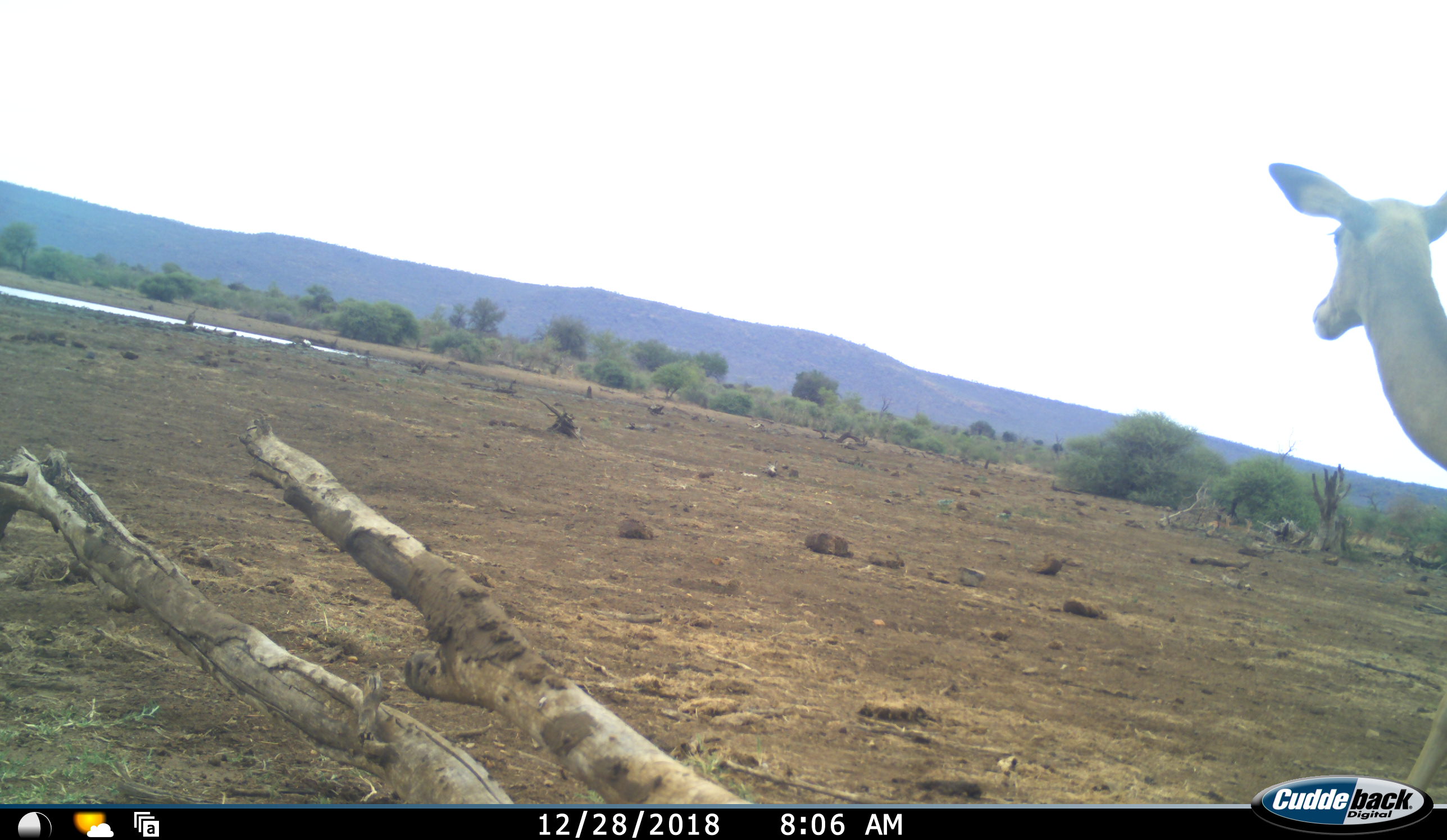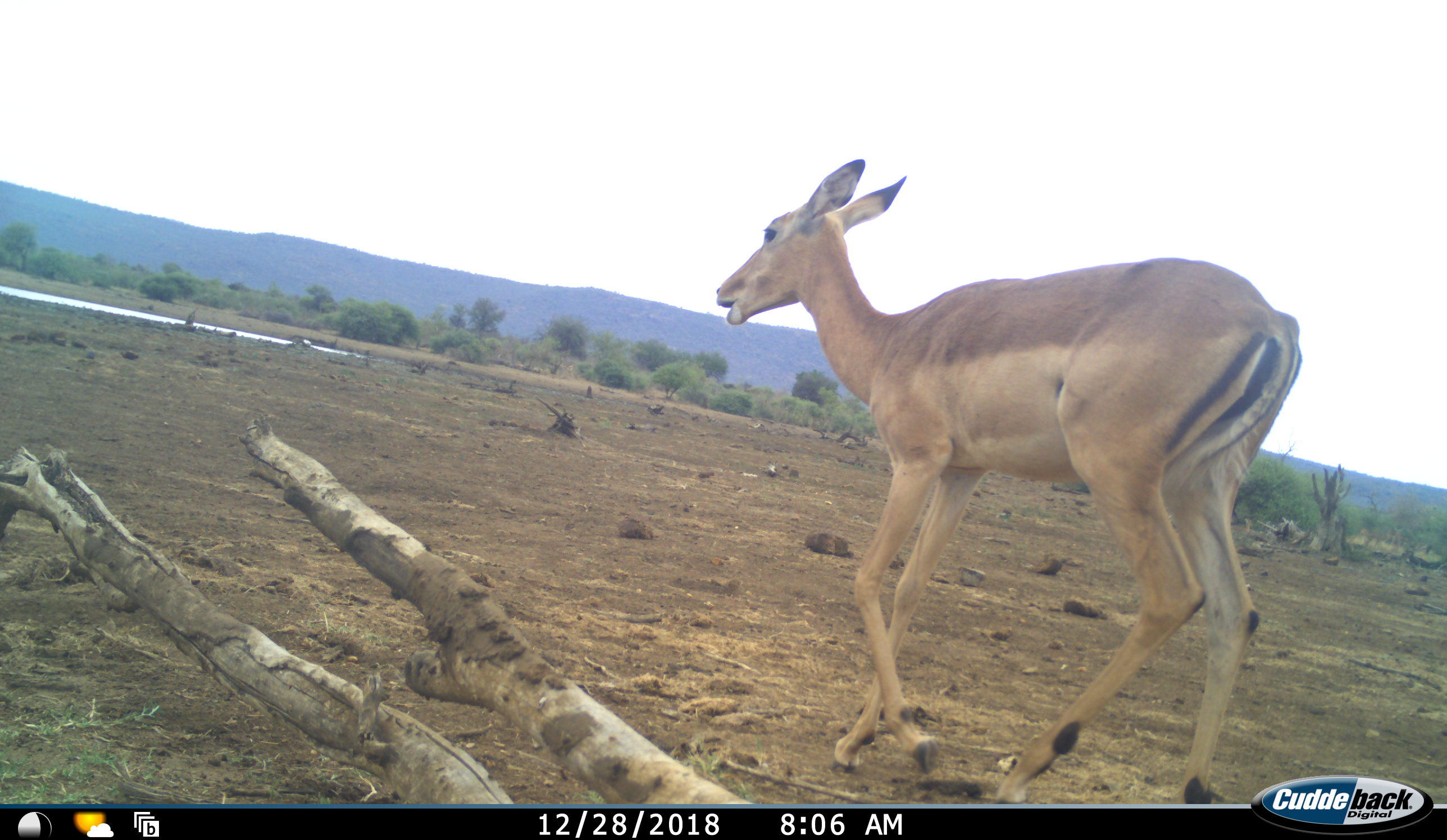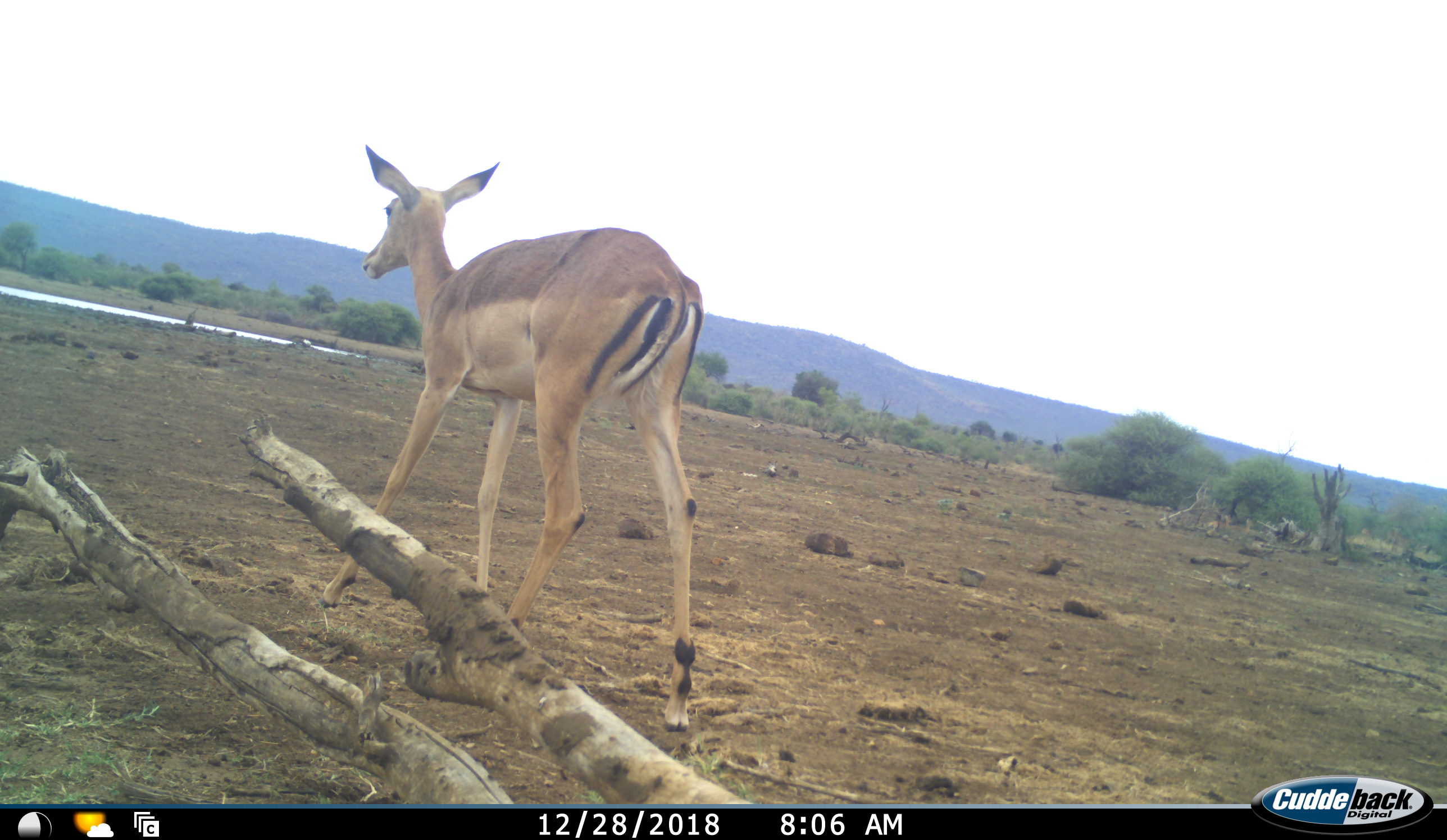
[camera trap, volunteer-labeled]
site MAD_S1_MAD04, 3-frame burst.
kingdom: Animalia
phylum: Chordata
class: Mammalia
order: Artiodactyla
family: Bovidae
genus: Aepyceros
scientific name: Aepyceros melampus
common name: impala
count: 1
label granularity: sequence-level